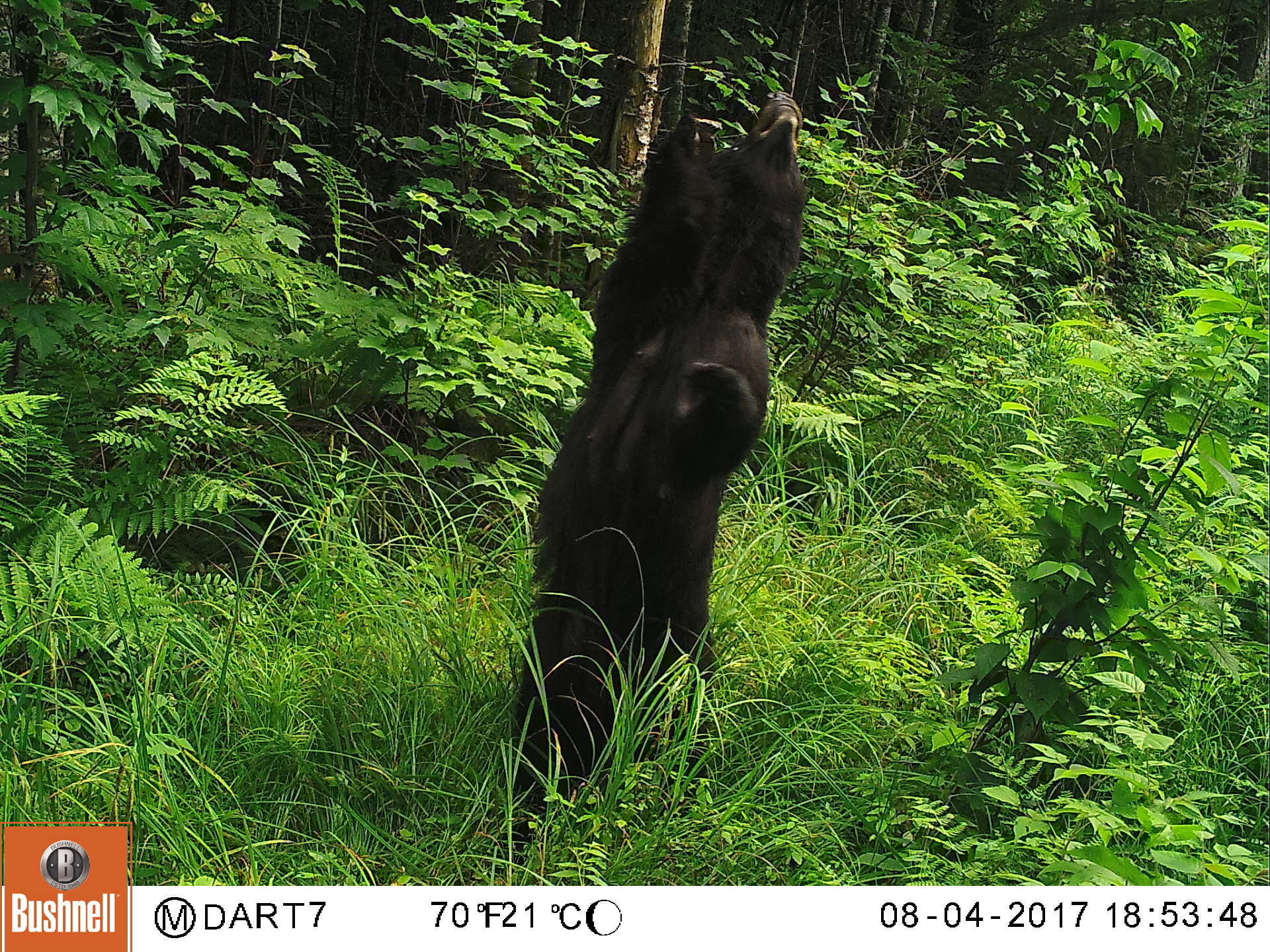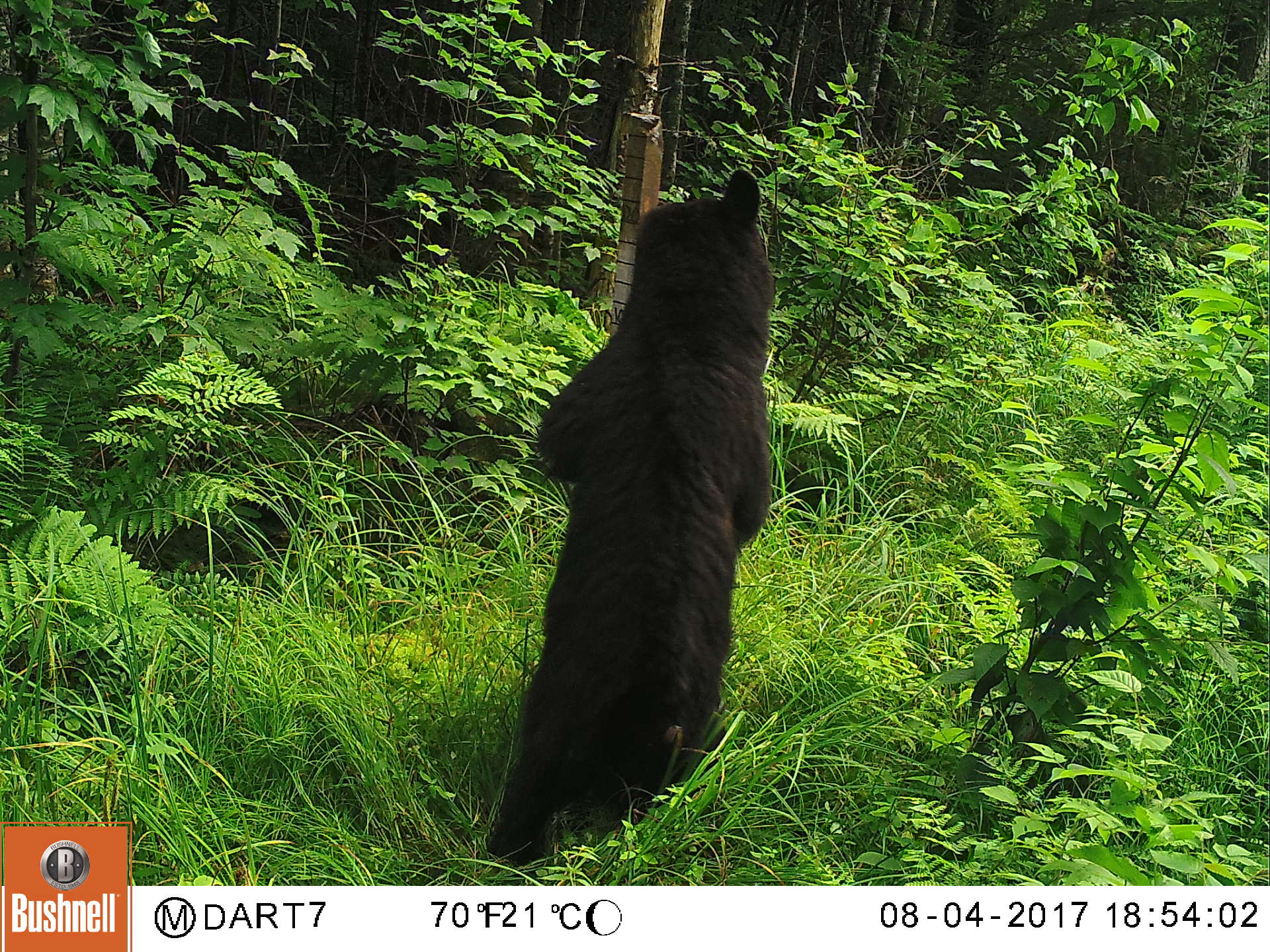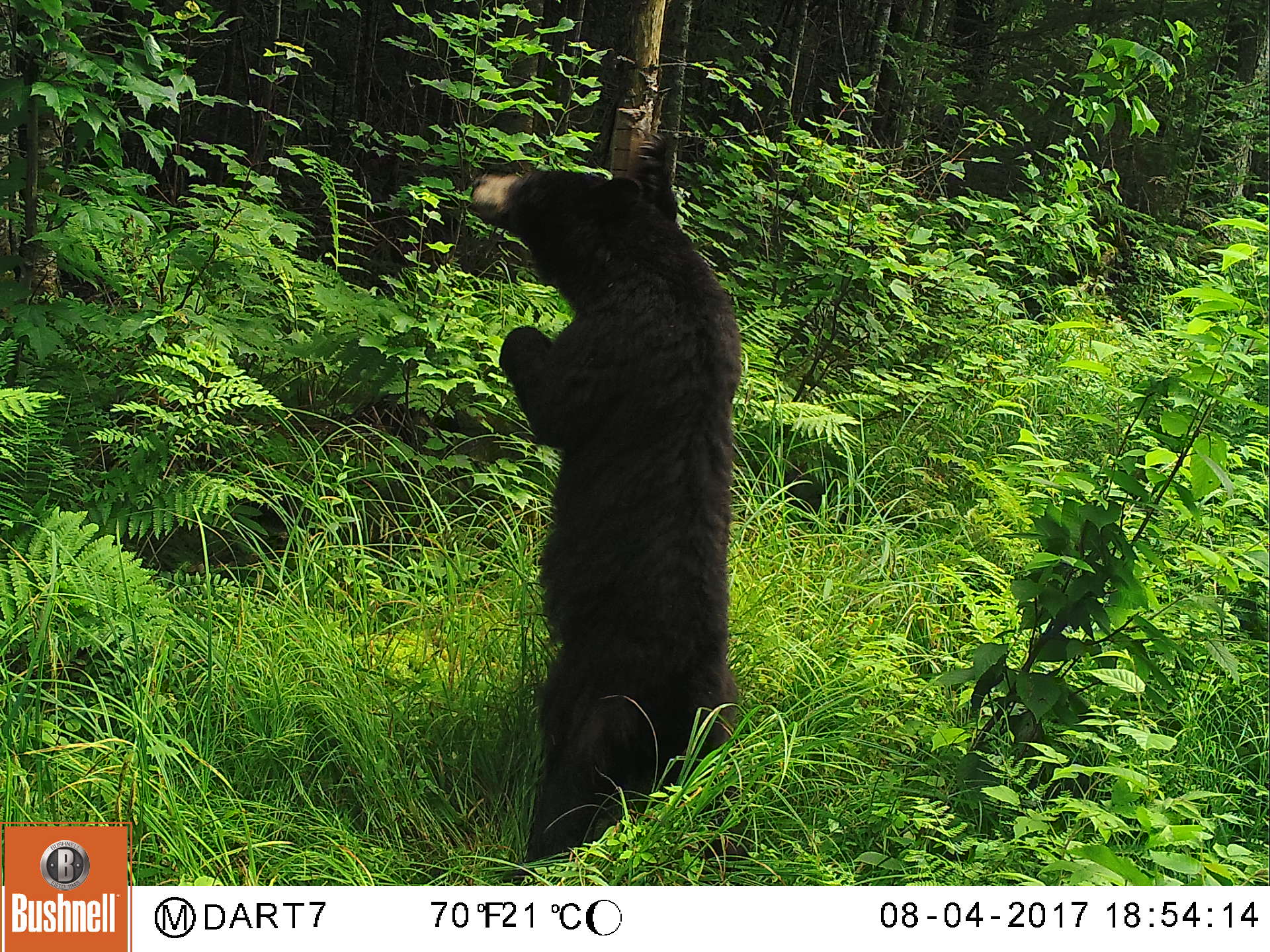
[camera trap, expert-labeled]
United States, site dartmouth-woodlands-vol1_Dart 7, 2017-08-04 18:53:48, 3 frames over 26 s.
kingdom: Animalia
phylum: Chordata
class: Mammalia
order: Carnivora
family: Ursidae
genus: Ursus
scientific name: Ursus americanus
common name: black bear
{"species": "black bear (Ursus americanus)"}